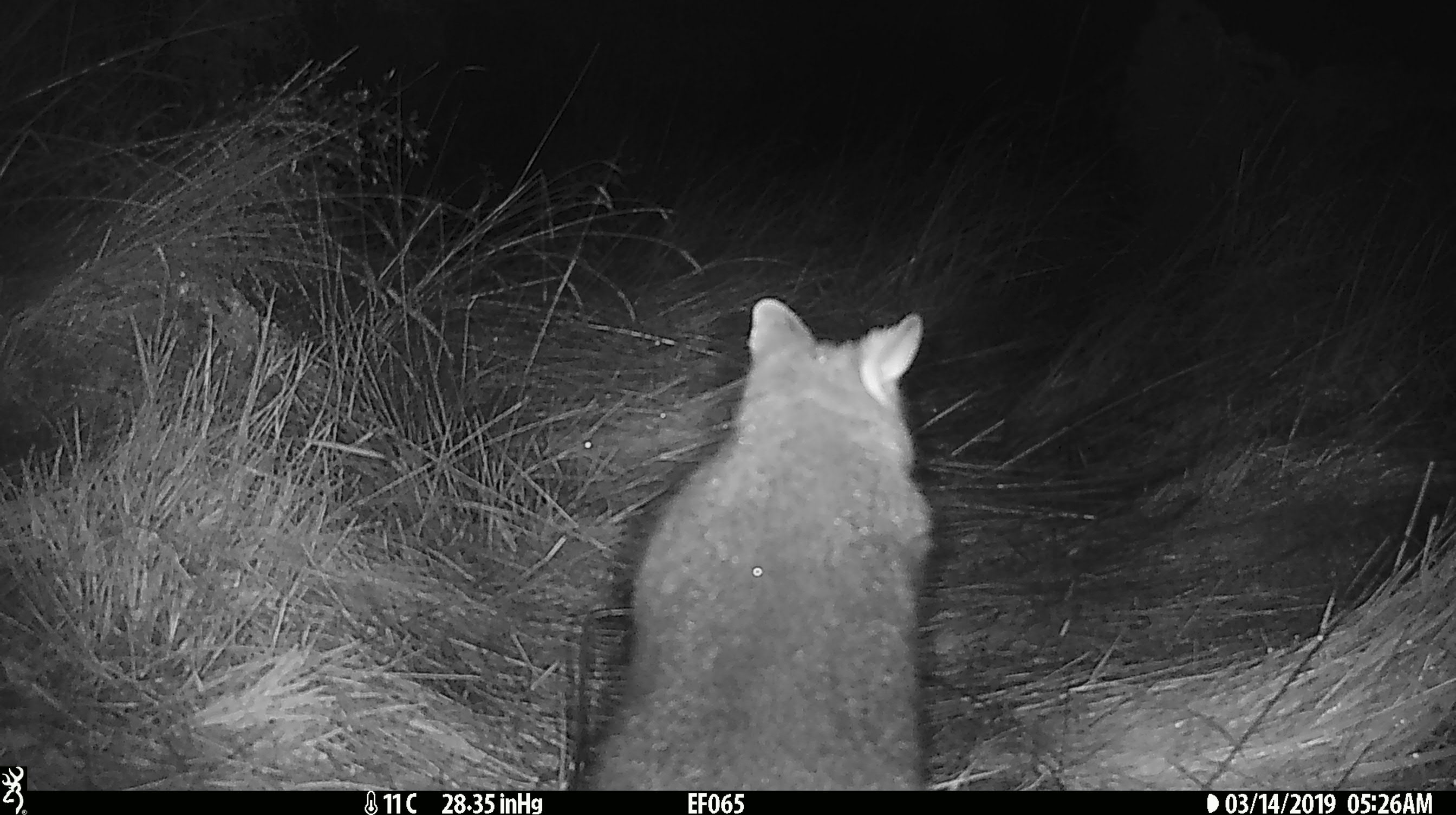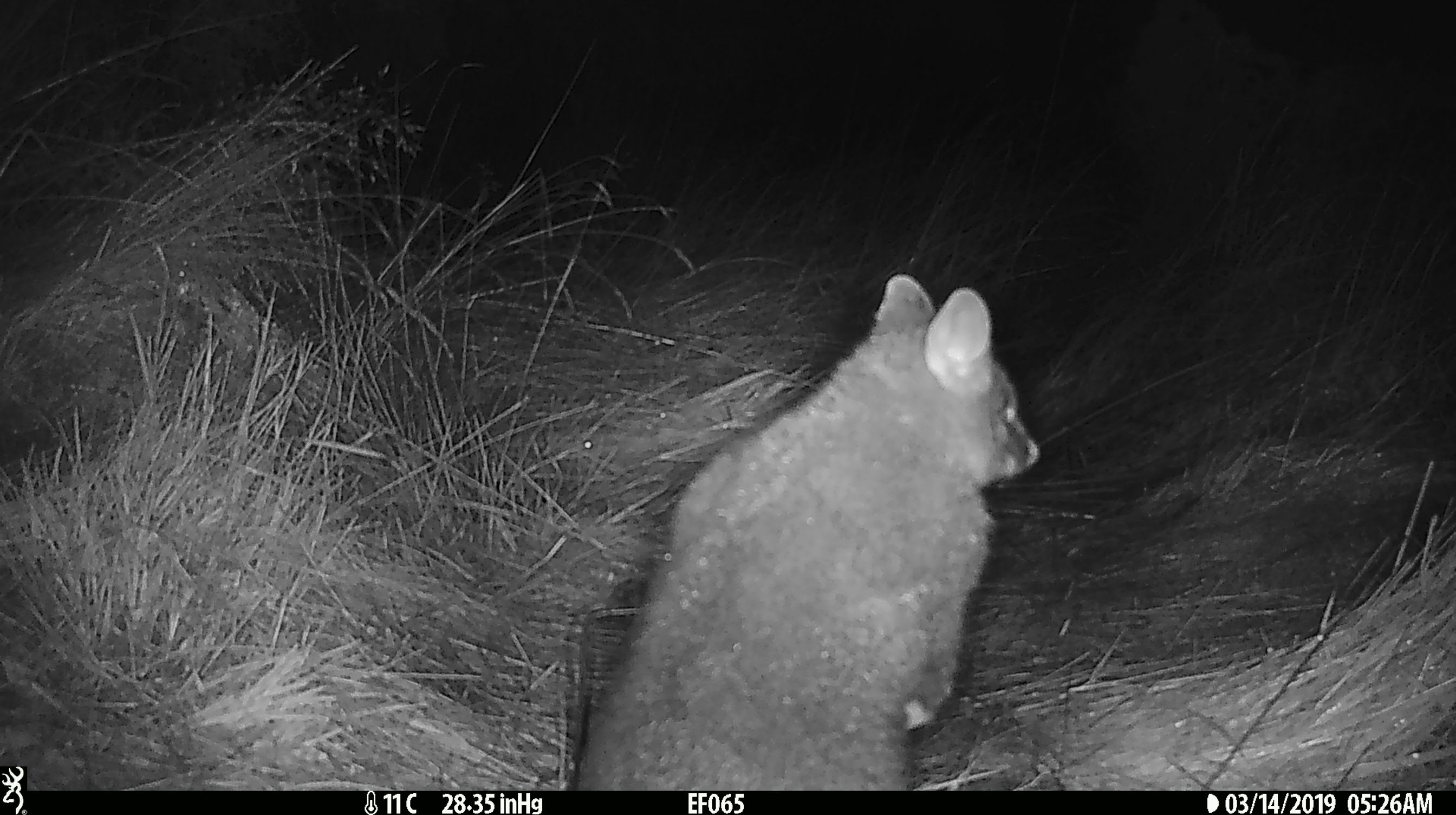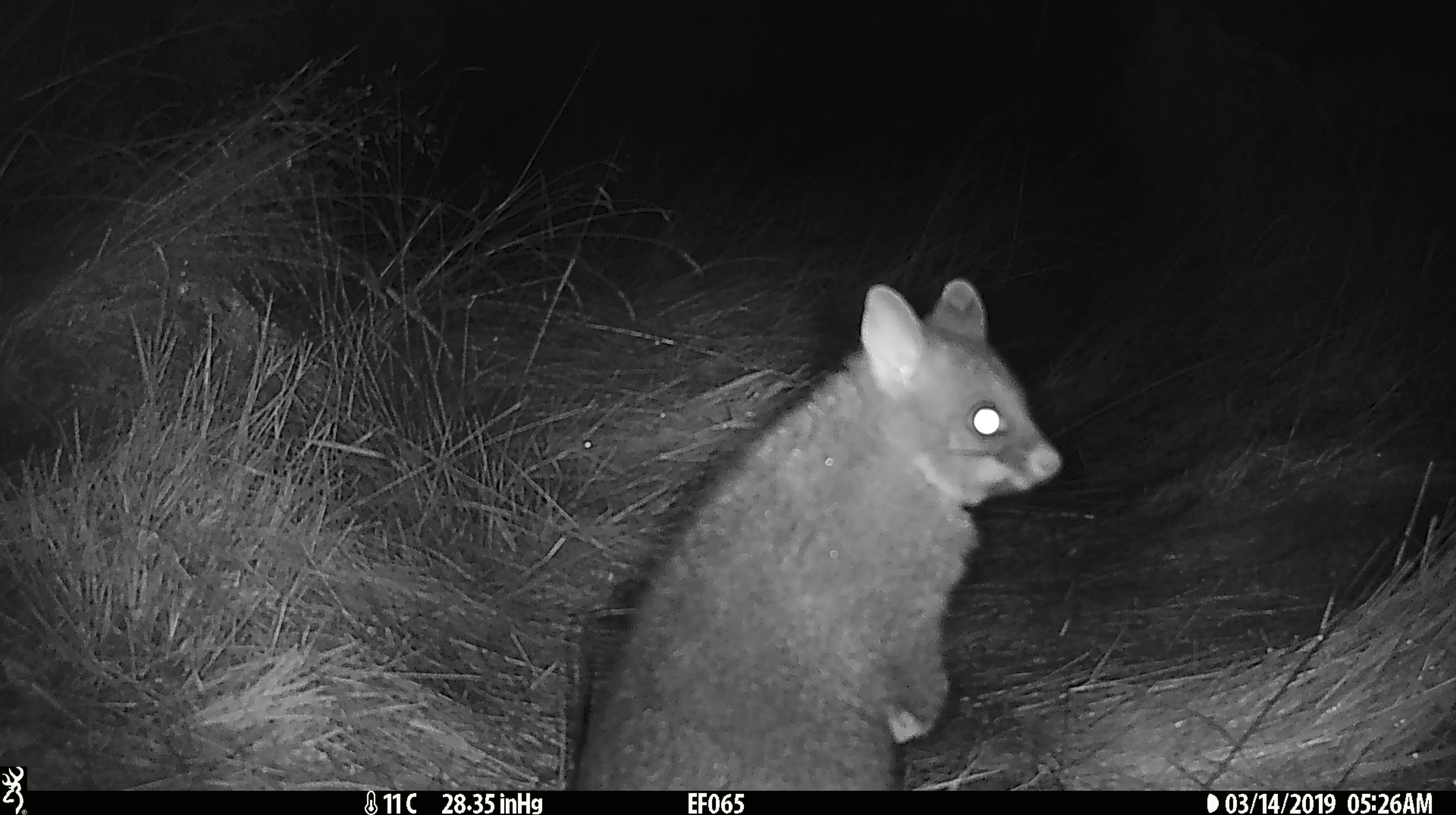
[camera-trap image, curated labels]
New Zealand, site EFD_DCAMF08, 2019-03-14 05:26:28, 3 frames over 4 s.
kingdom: Animalia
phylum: Chordata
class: Mammalia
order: Diprotodontia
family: Phalangeridae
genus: Trichosurus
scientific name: Trichosurus vulpecula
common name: common brushtail possum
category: possum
Possum (common brushtail possum) (Trichosurus vulpecula).